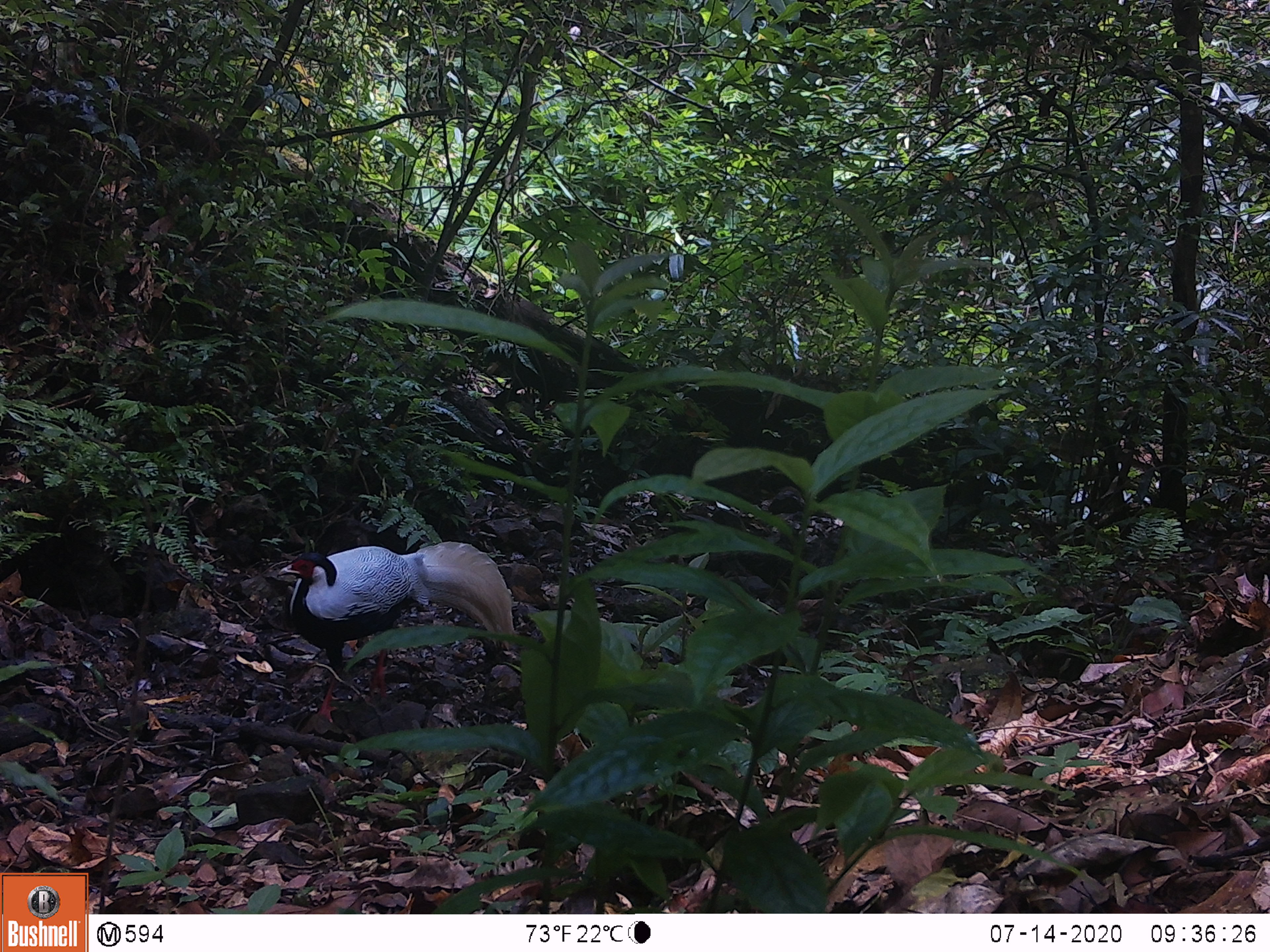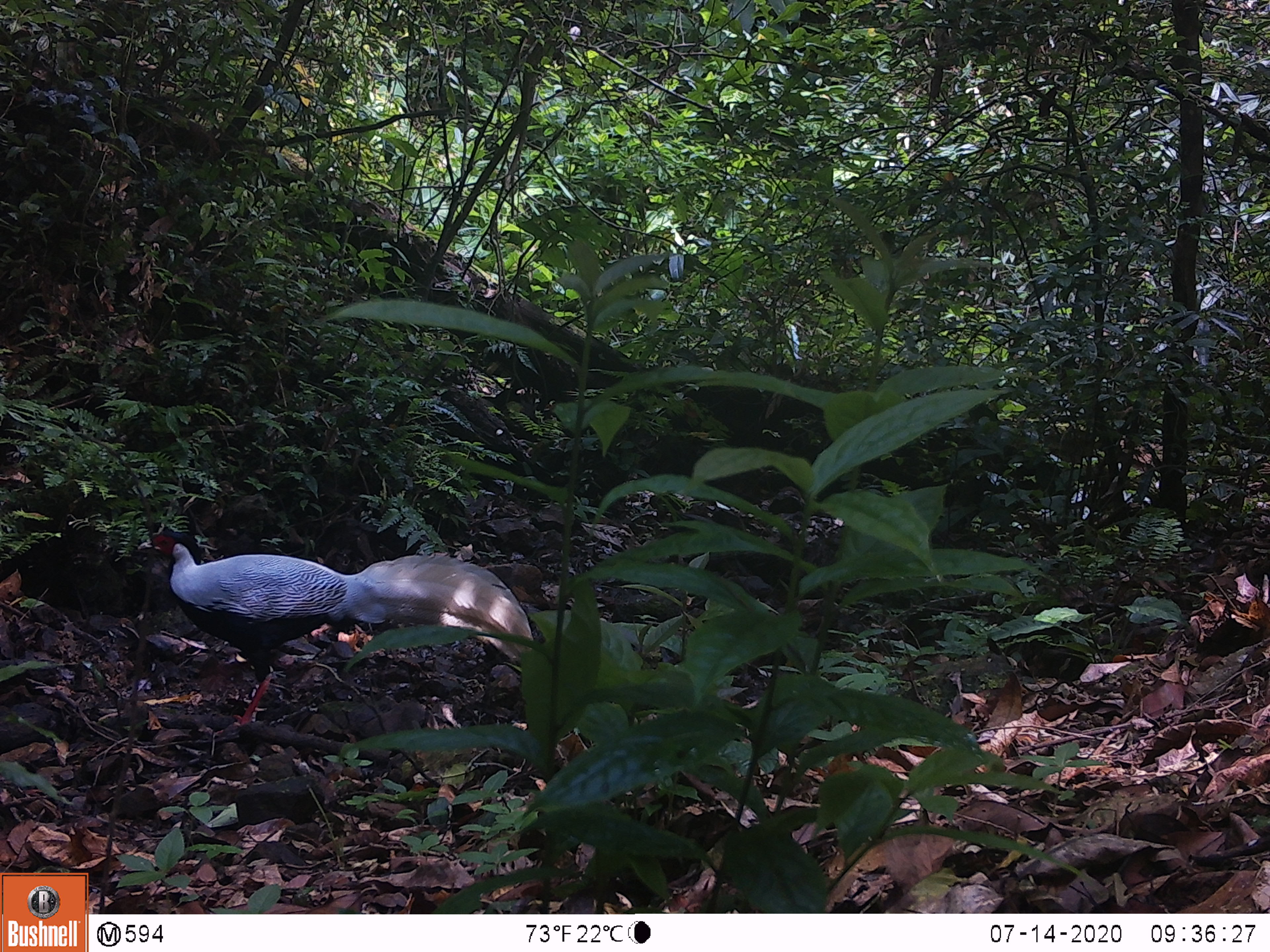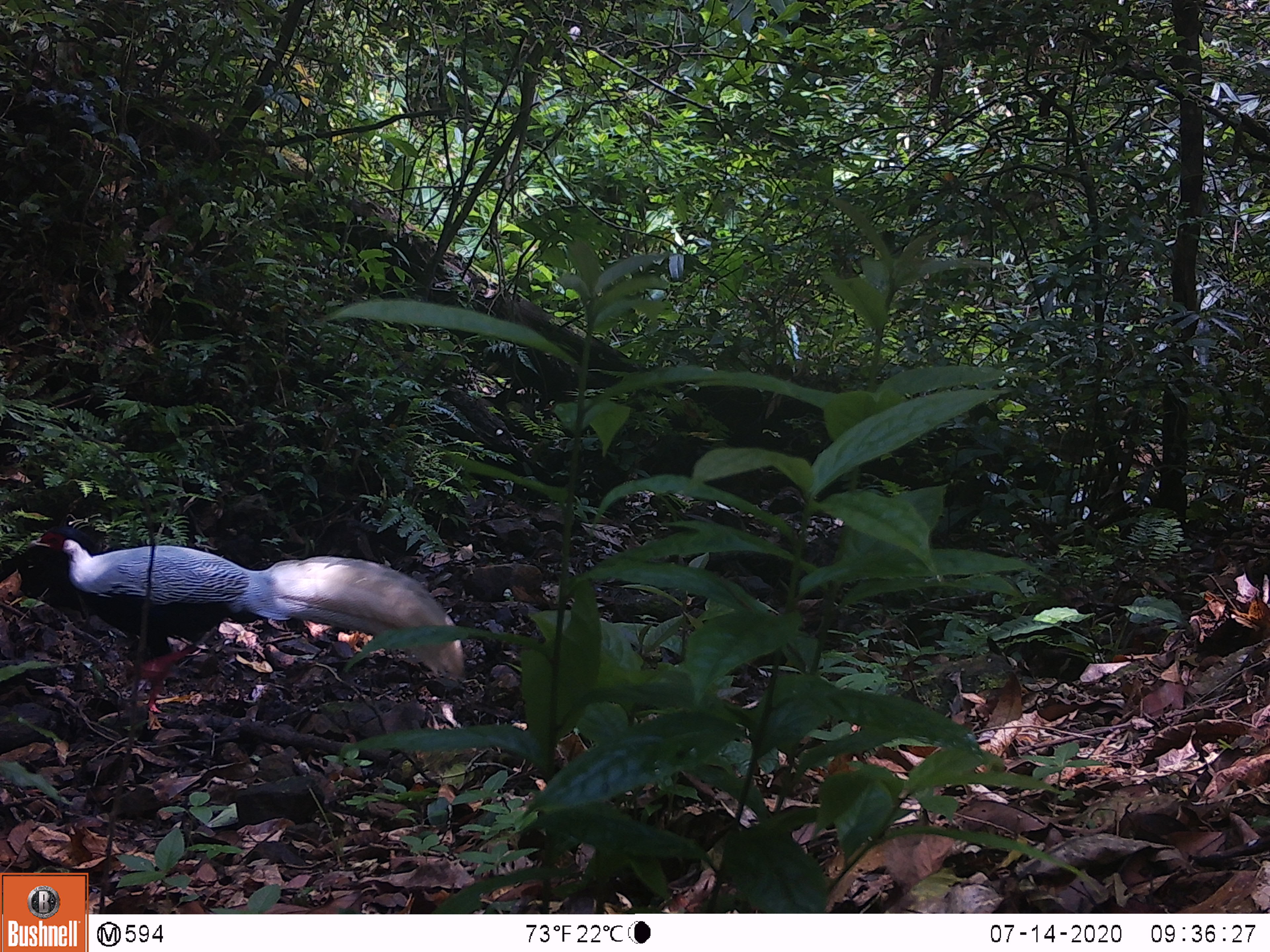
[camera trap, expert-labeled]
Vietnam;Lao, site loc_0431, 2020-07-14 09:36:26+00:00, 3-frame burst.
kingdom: Animalia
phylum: Chordata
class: Aves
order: Galliformes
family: Phasianidae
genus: Lophura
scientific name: Lophura nycthemera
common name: silver pheasant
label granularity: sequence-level